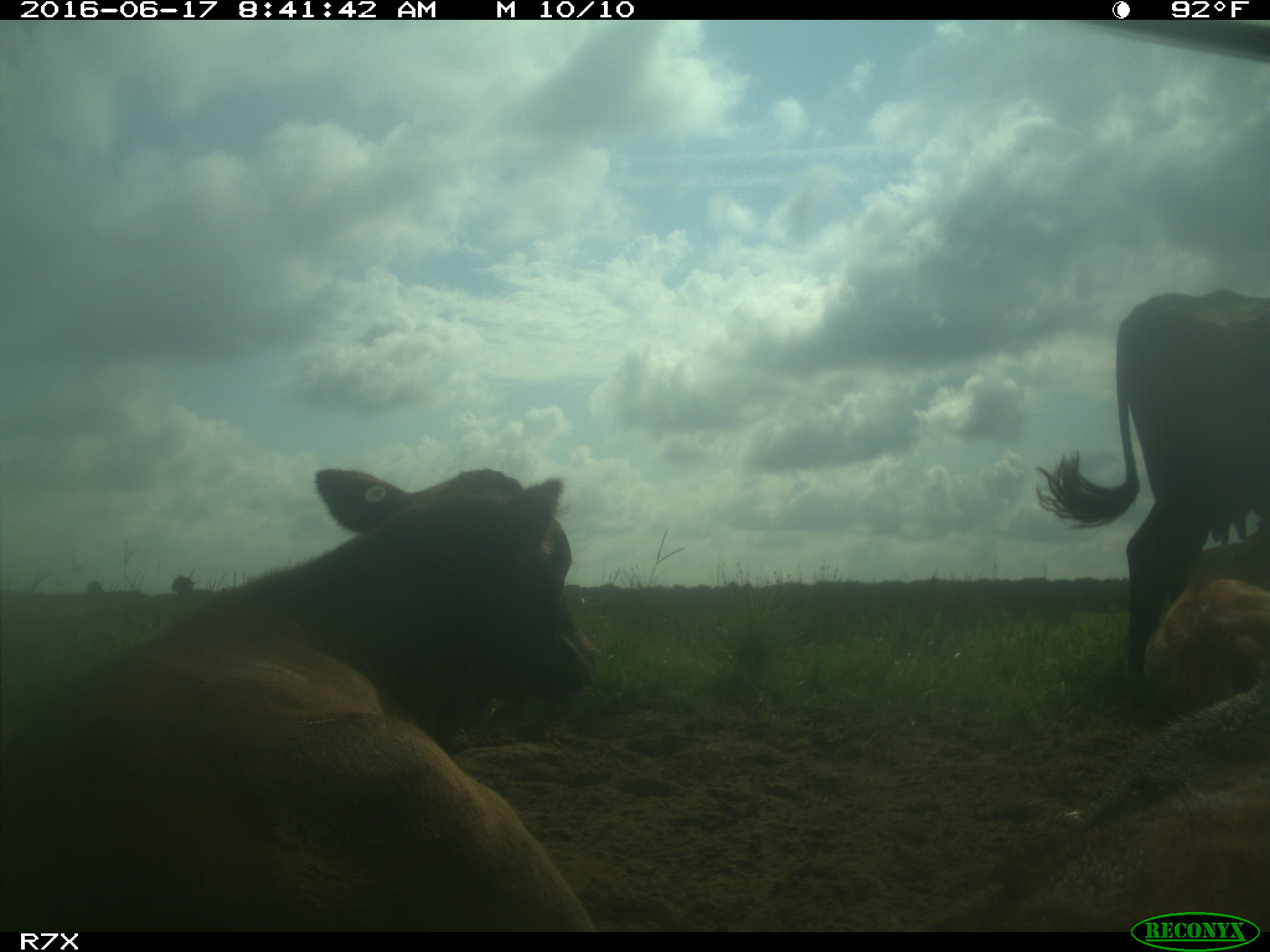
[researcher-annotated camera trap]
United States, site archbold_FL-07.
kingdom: Animalia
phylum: Chordata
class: Mammalia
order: Artiodactyla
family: Bovidae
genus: Bos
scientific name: Bos taurus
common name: domestic cow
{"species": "Bos taurus (domestic cow)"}